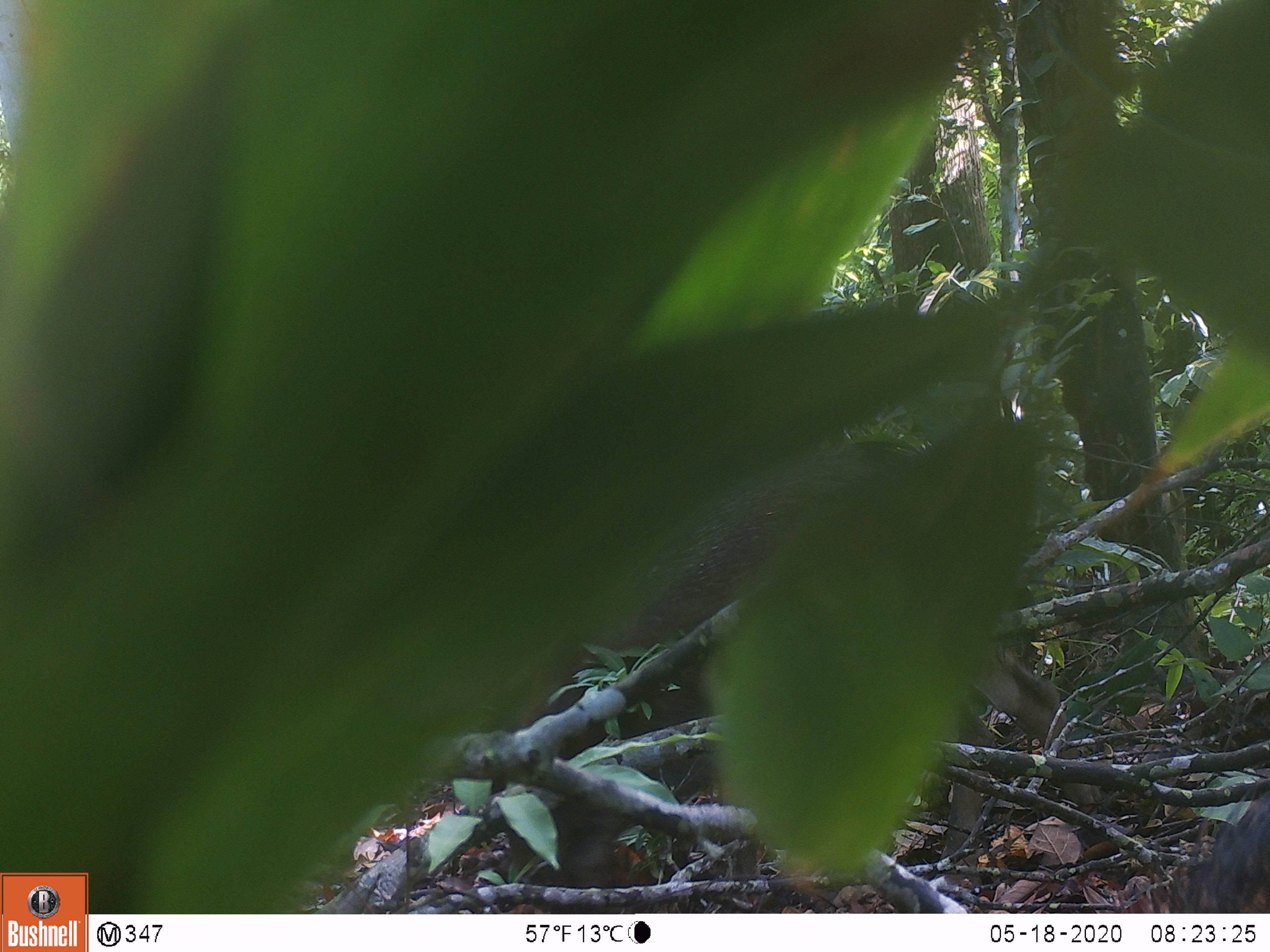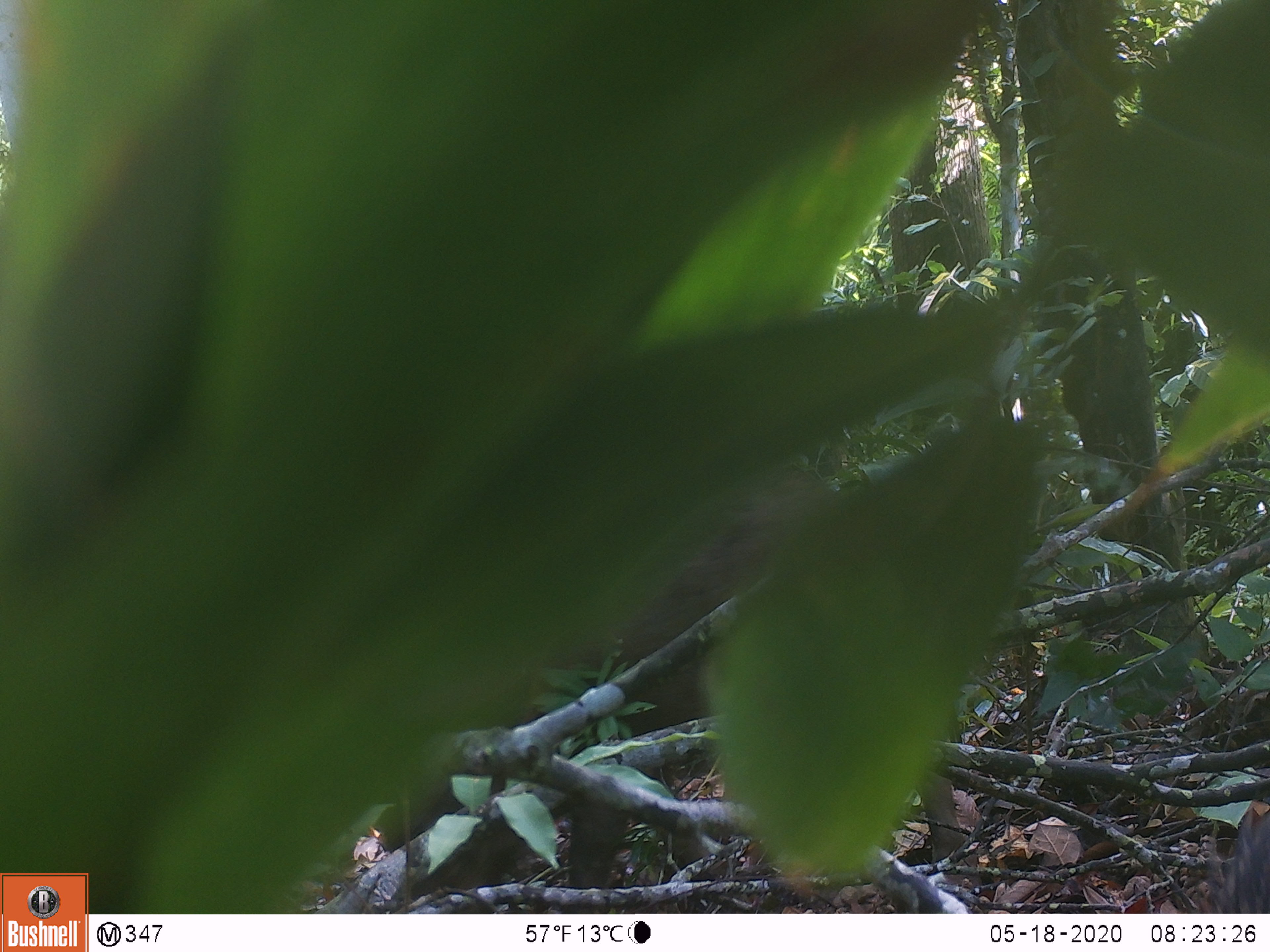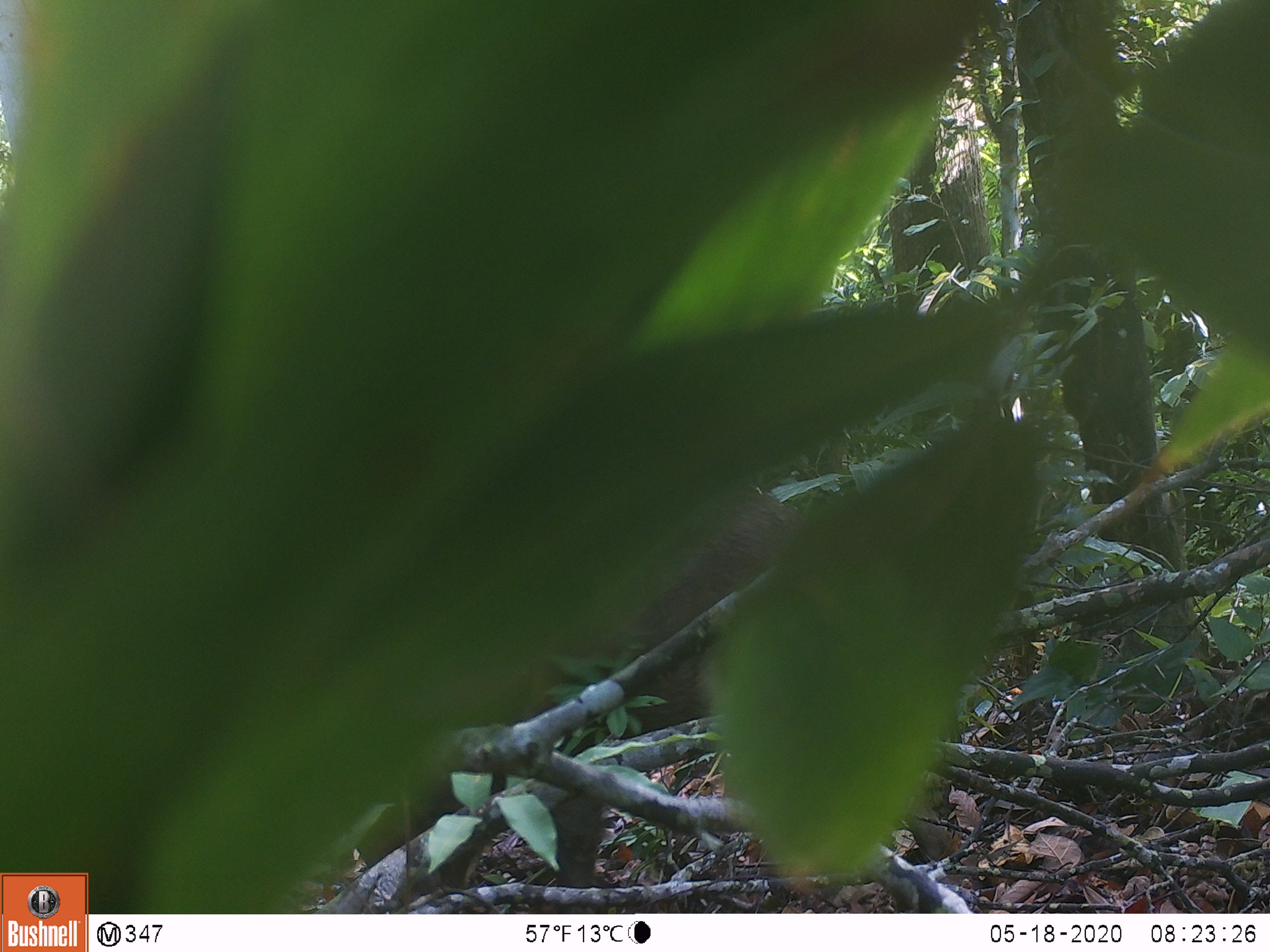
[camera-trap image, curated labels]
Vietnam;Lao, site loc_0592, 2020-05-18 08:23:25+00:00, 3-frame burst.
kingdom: Animalia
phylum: Chordata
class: Mammalia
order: Artiodactyla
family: Suidae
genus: Sus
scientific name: Sus scrofa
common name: eurasian wild pig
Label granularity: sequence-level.